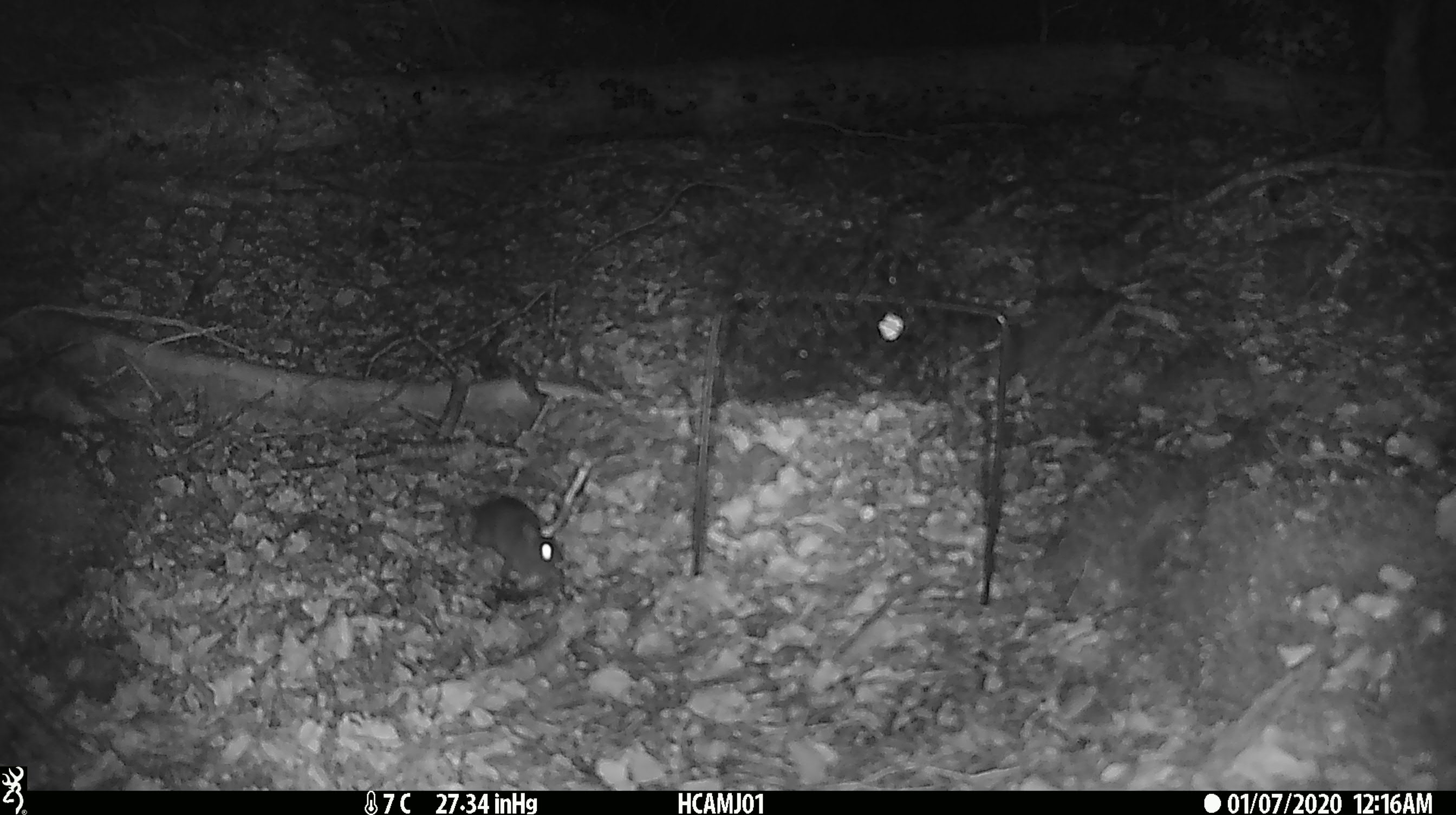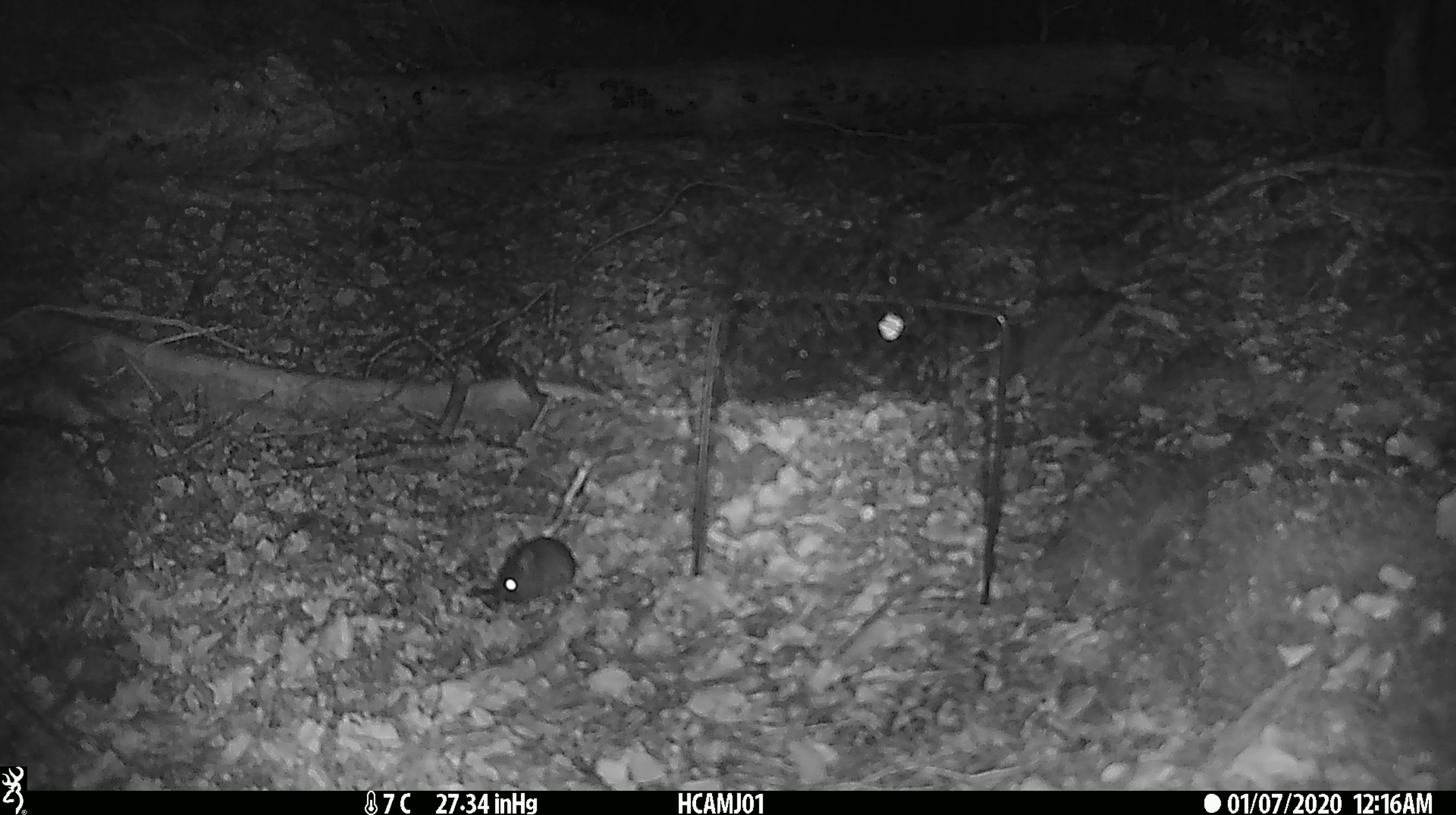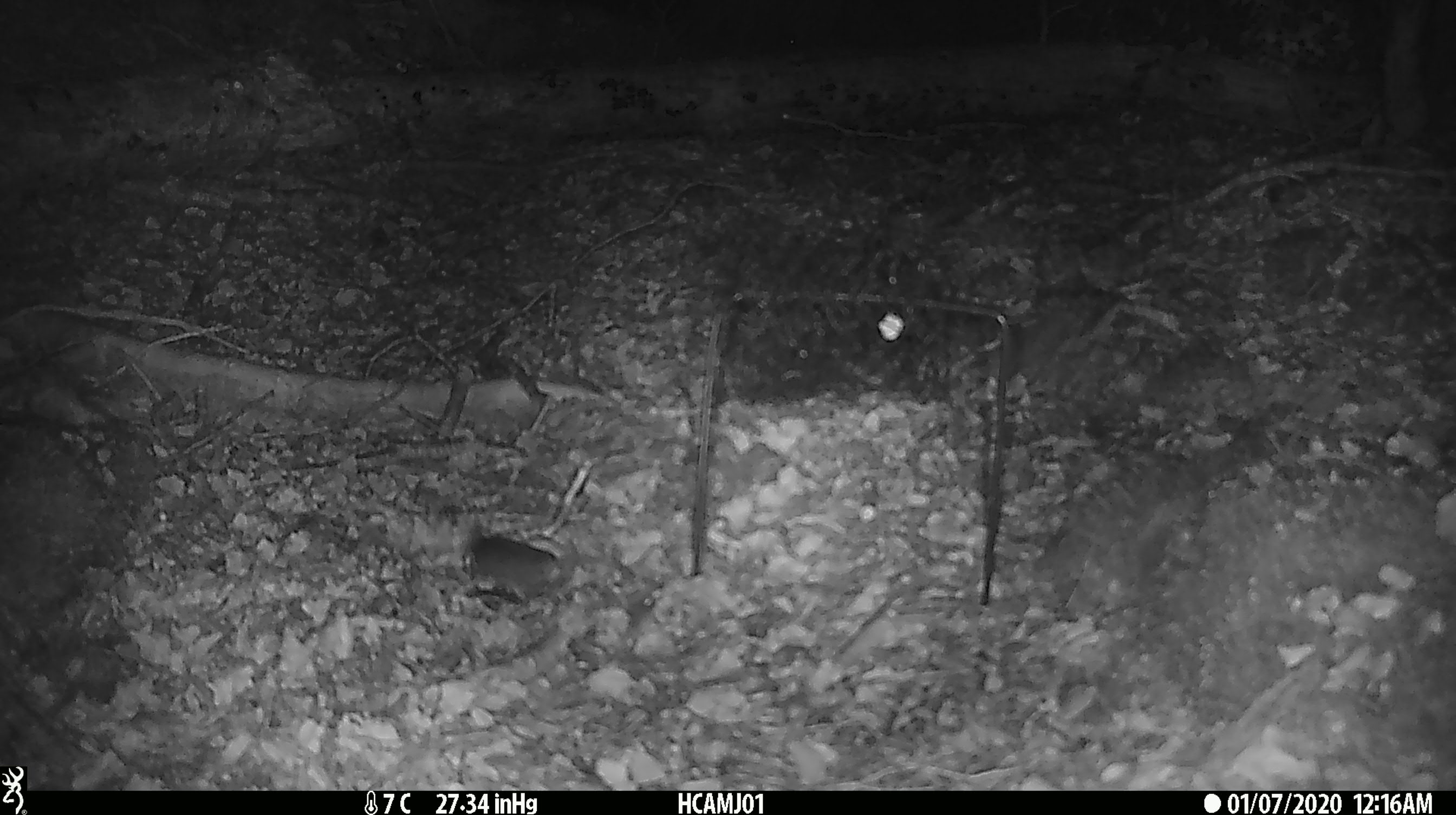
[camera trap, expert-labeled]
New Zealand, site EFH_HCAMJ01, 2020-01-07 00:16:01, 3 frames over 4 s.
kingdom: Animalia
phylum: Chordata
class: Mammalia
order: Rodentia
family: Muridae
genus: Mus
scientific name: Mus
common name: mouse